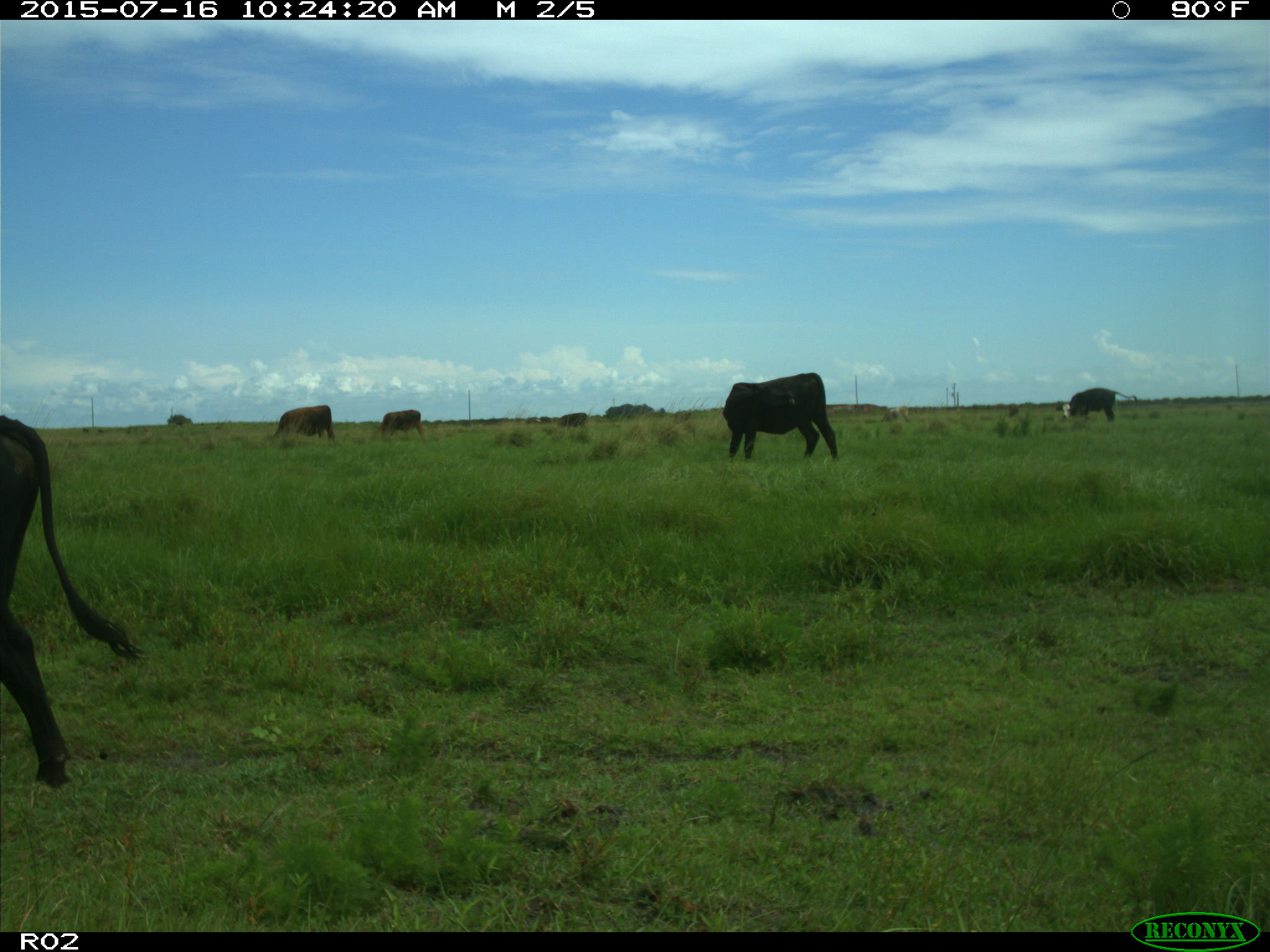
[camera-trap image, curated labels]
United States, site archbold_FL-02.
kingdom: Animalia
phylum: Chordata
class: Mammalia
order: Artiodactyla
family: Bovidae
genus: Bos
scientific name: Bos taurus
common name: domestic cow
Bos taurus (domestic cow).